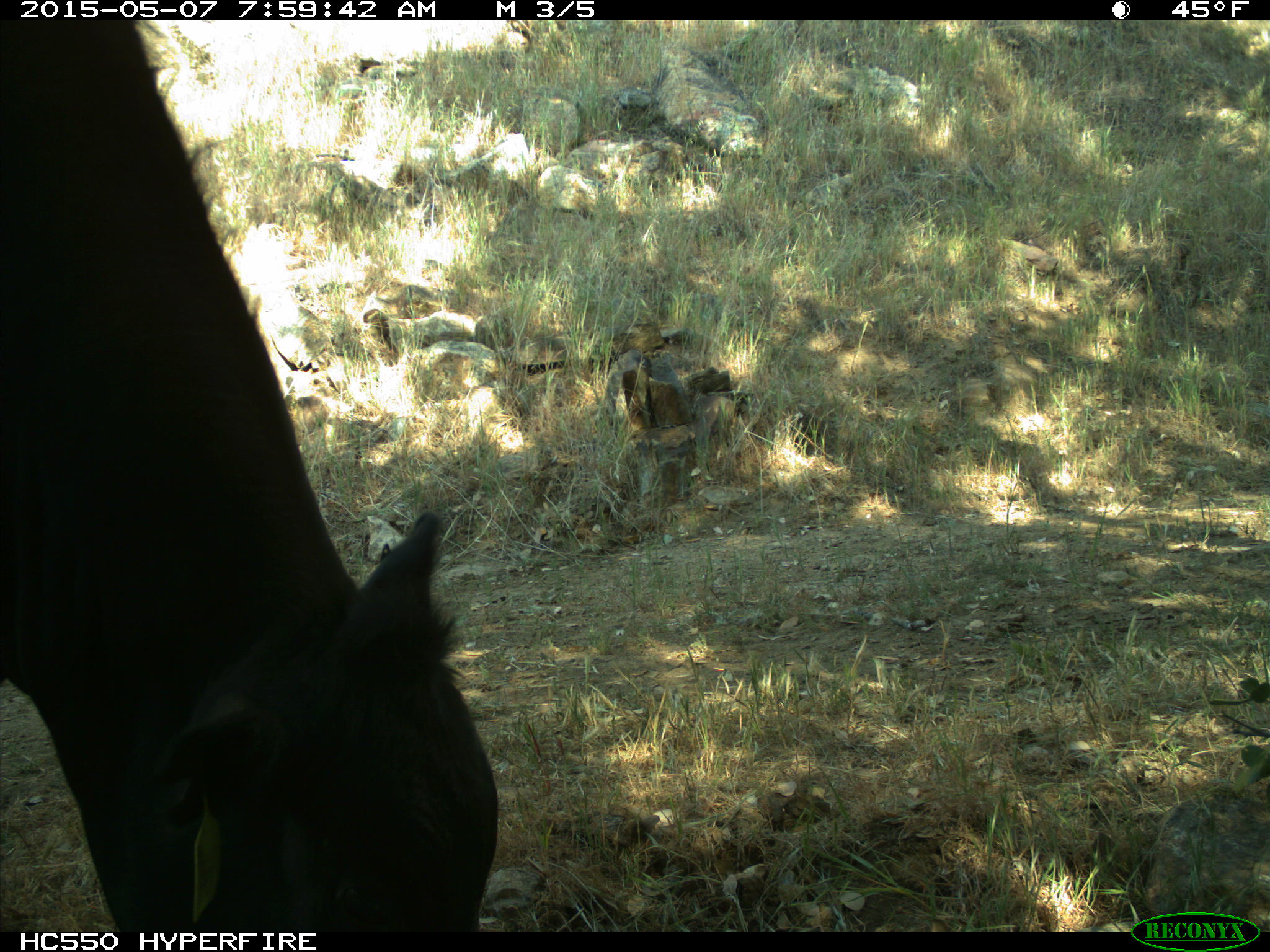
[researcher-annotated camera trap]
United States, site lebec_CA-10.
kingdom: Animalia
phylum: Chordata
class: Mammalia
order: Artiodactyla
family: Bovidae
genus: Bos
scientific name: Bos taurus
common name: domestic cow